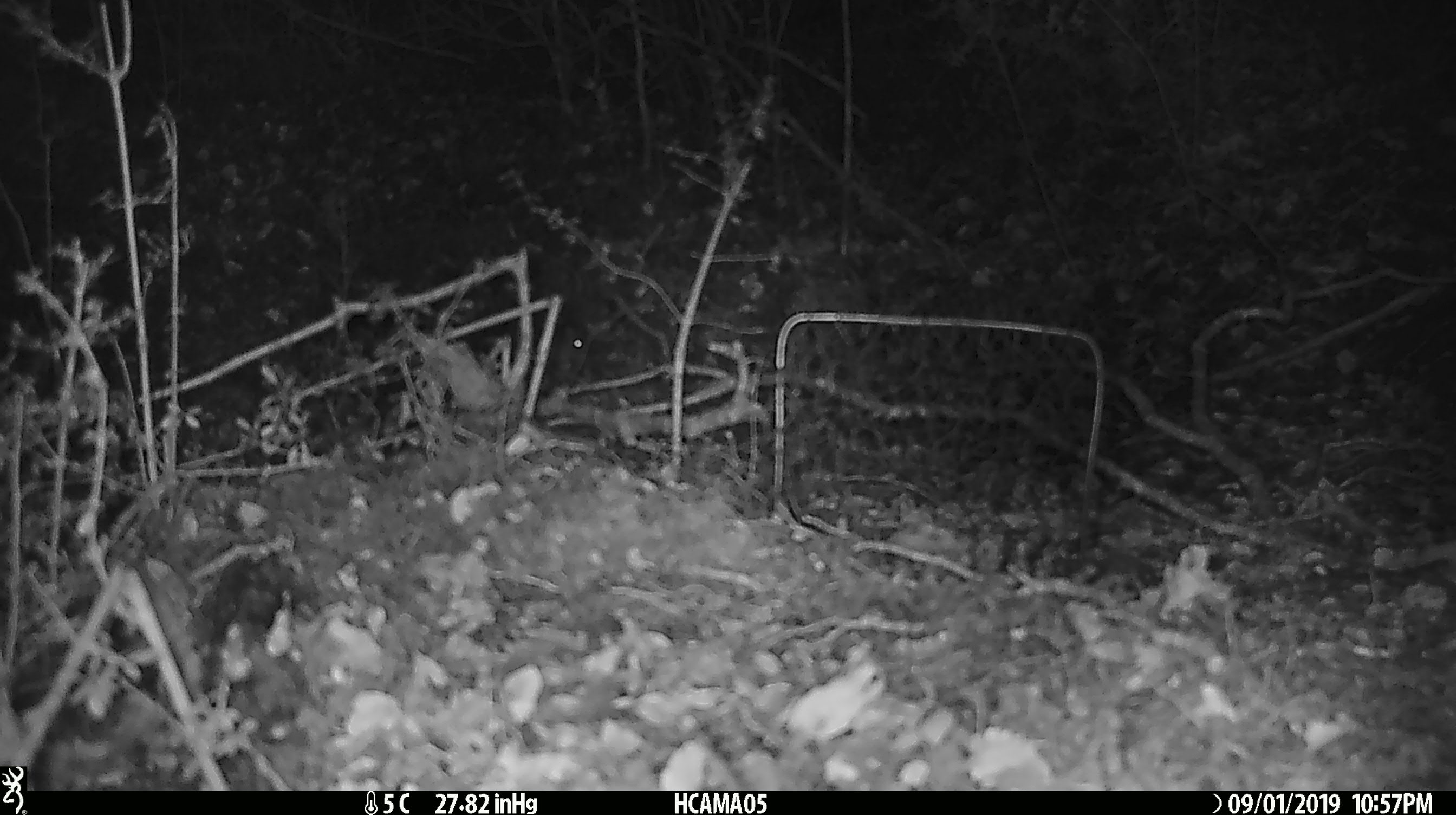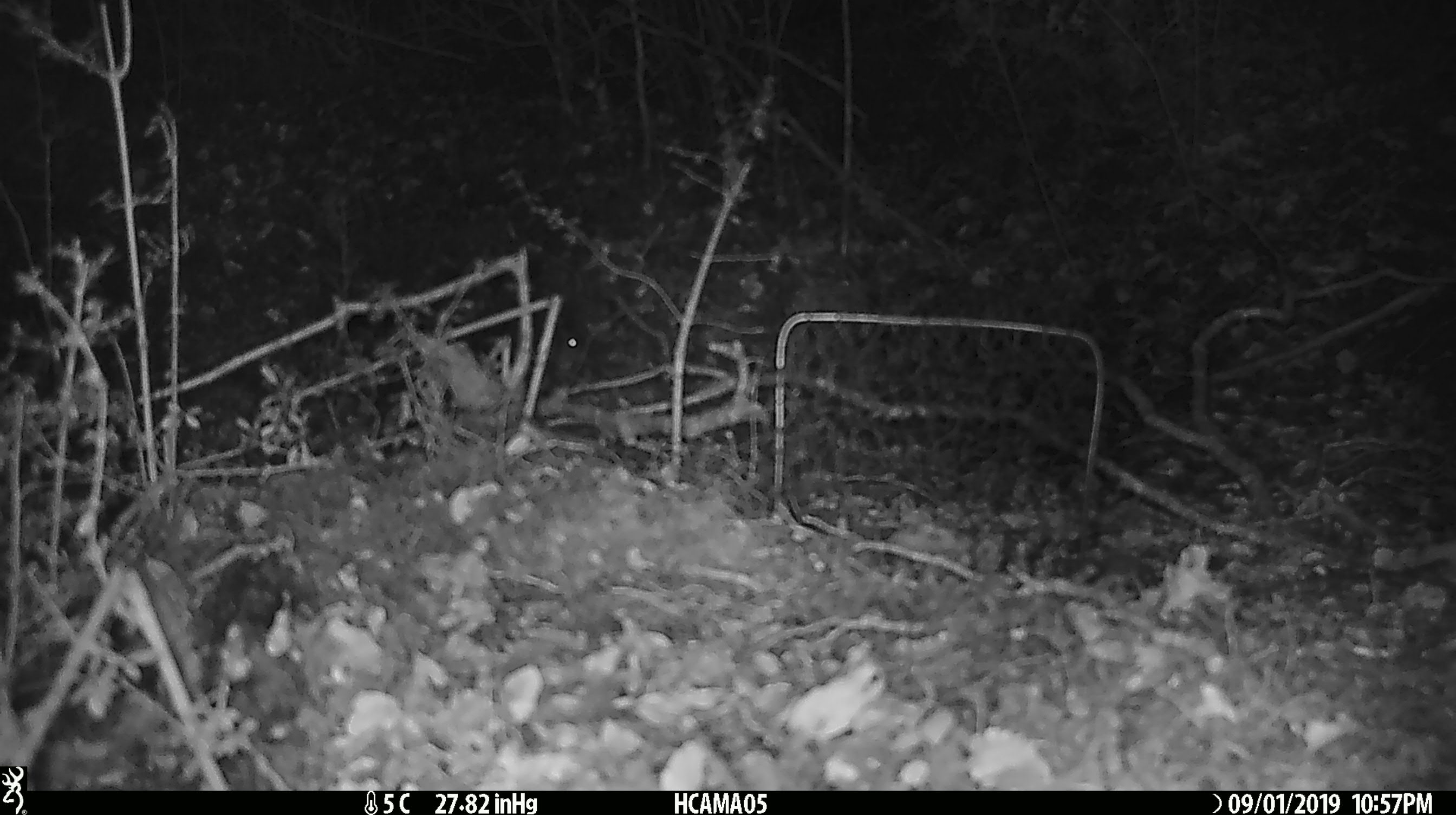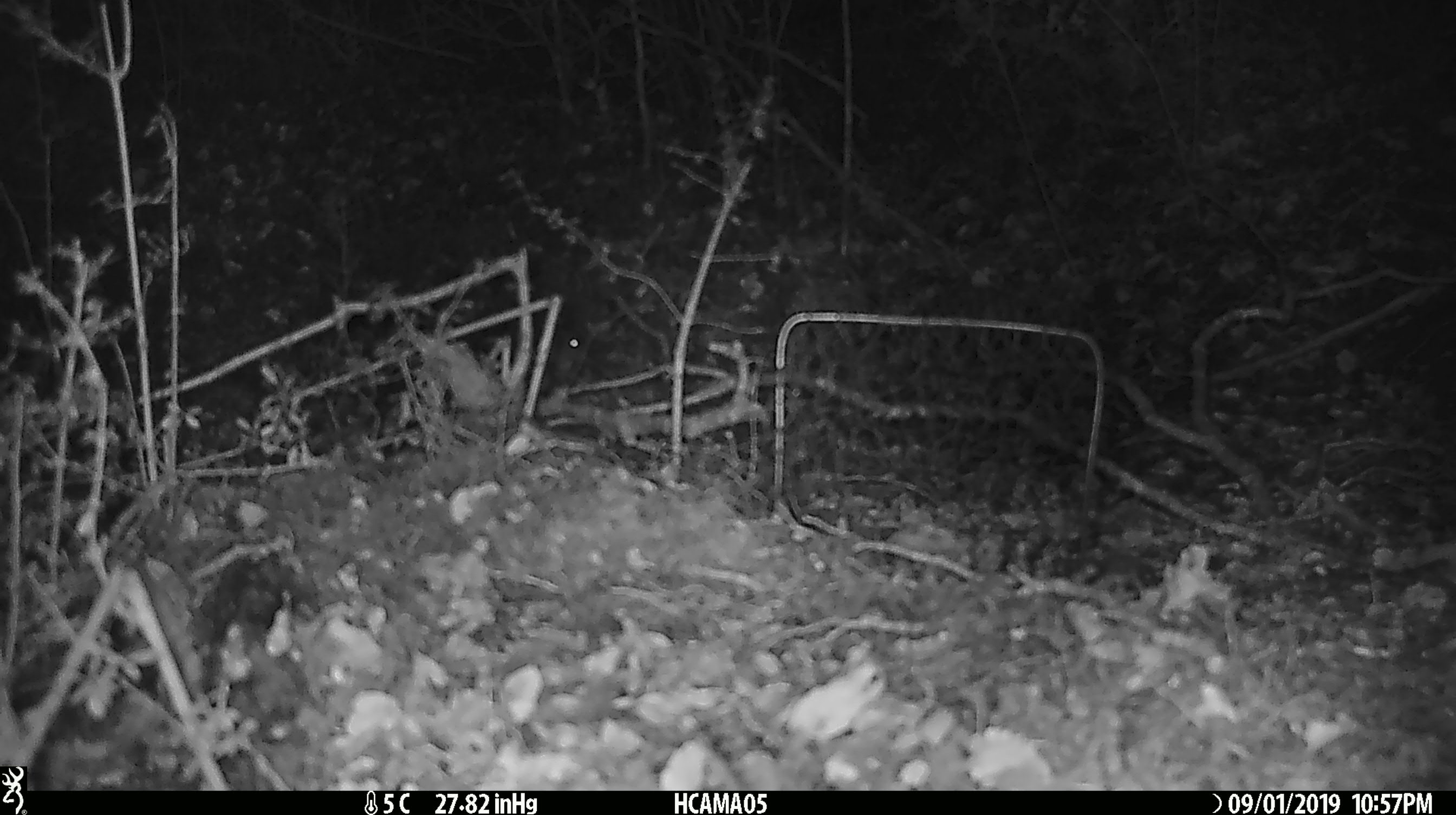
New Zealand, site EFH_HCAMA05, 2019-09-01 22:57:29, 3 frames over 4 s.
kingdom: Animalia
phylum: Chordata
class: Mammalia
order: Rodentia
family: Muridae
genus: Mus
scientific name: Mus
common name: mouse